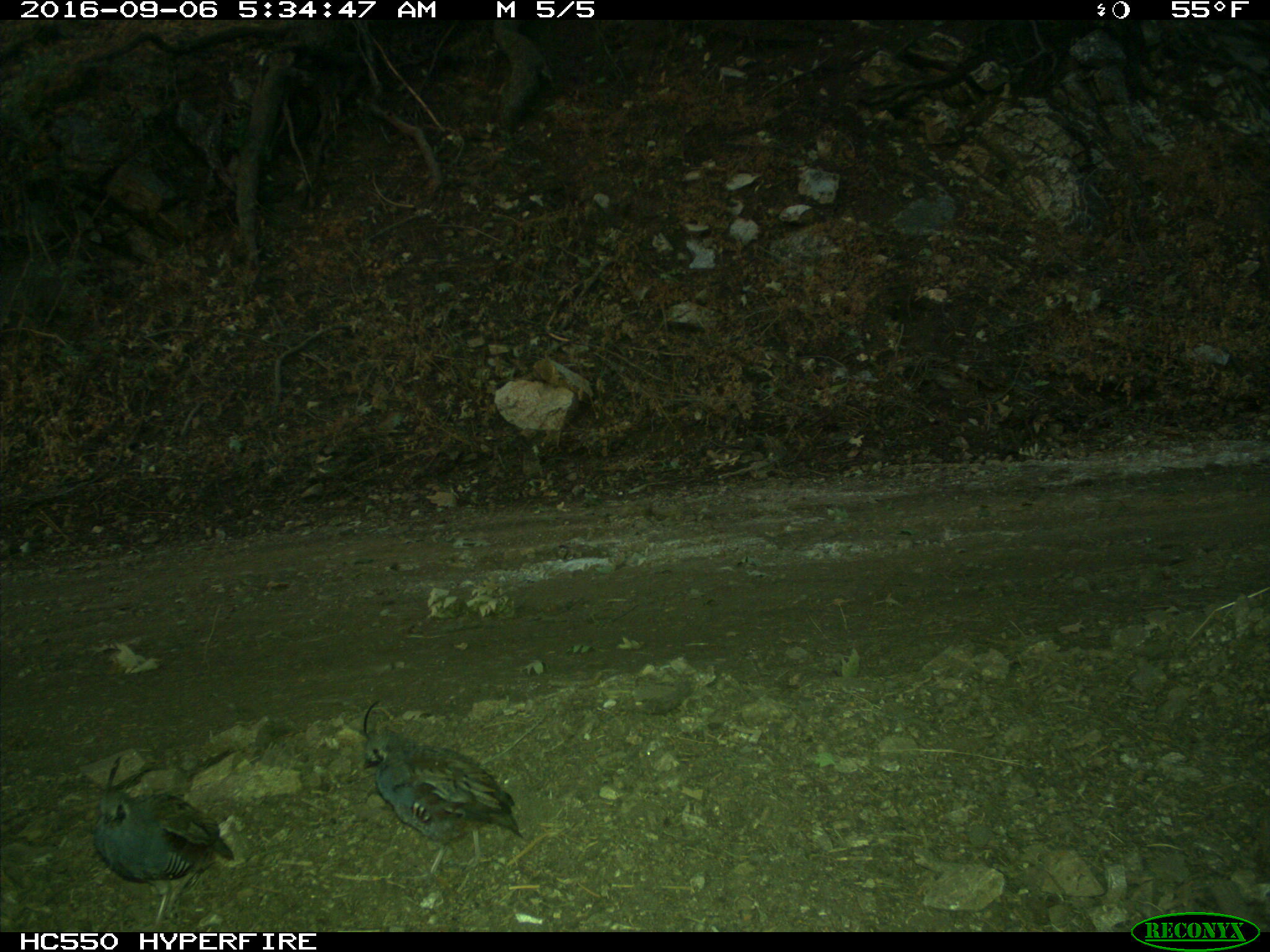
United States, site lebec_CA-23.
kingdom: Animalia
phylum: Chordata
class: Aves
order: Galliformes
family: Odontophoridae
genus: Callipepla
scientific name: Callipepla californica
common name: california quail